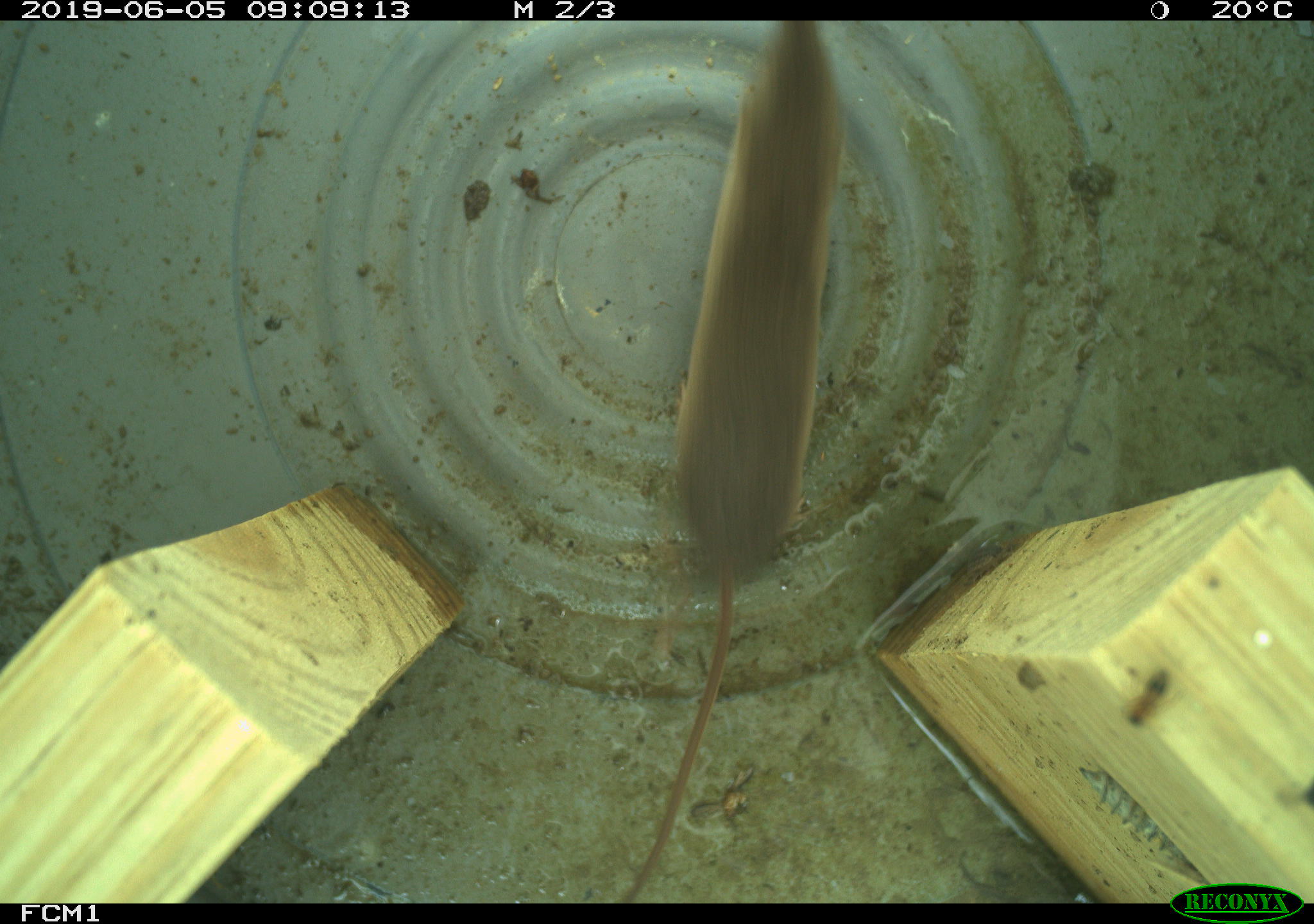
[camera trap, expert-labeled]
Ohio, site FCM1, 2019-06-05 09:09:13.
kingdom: Animalia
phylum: Chordata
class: Mammalia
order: Eulipotyphla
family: Soricidae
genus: Sorex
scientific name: Sorex cinereus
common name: masked shrew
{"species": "masked shrew (Sorex cinereus)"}